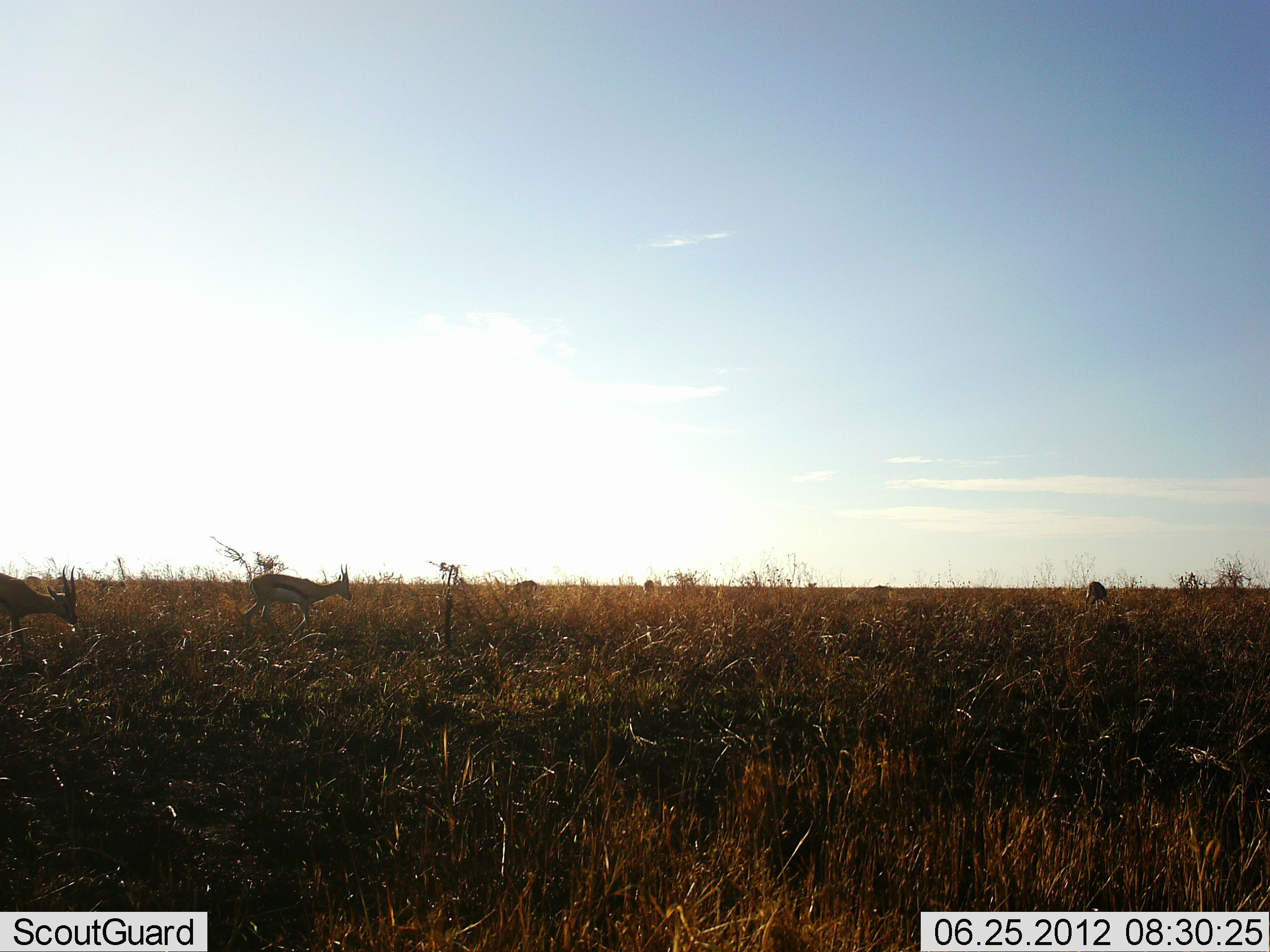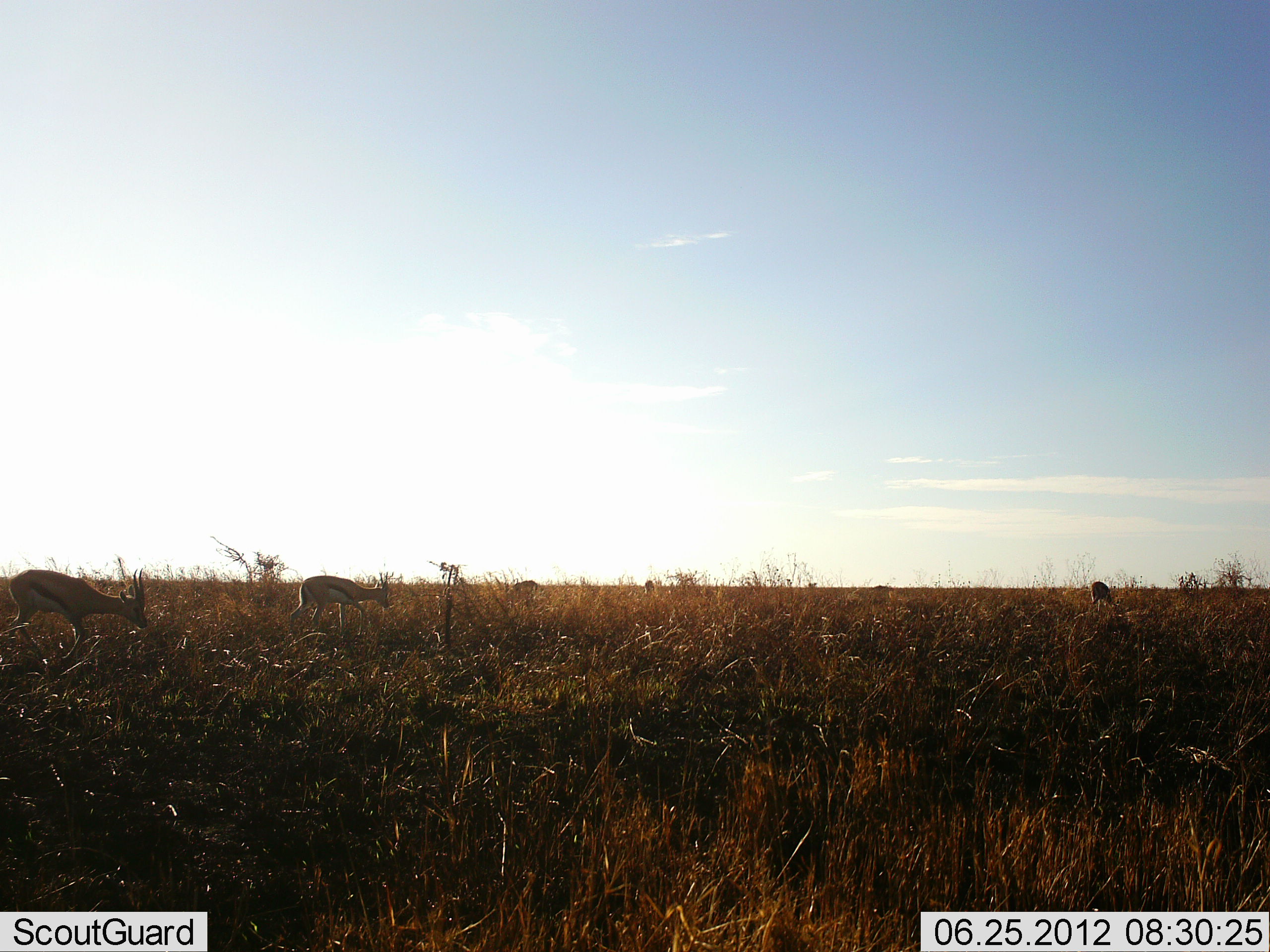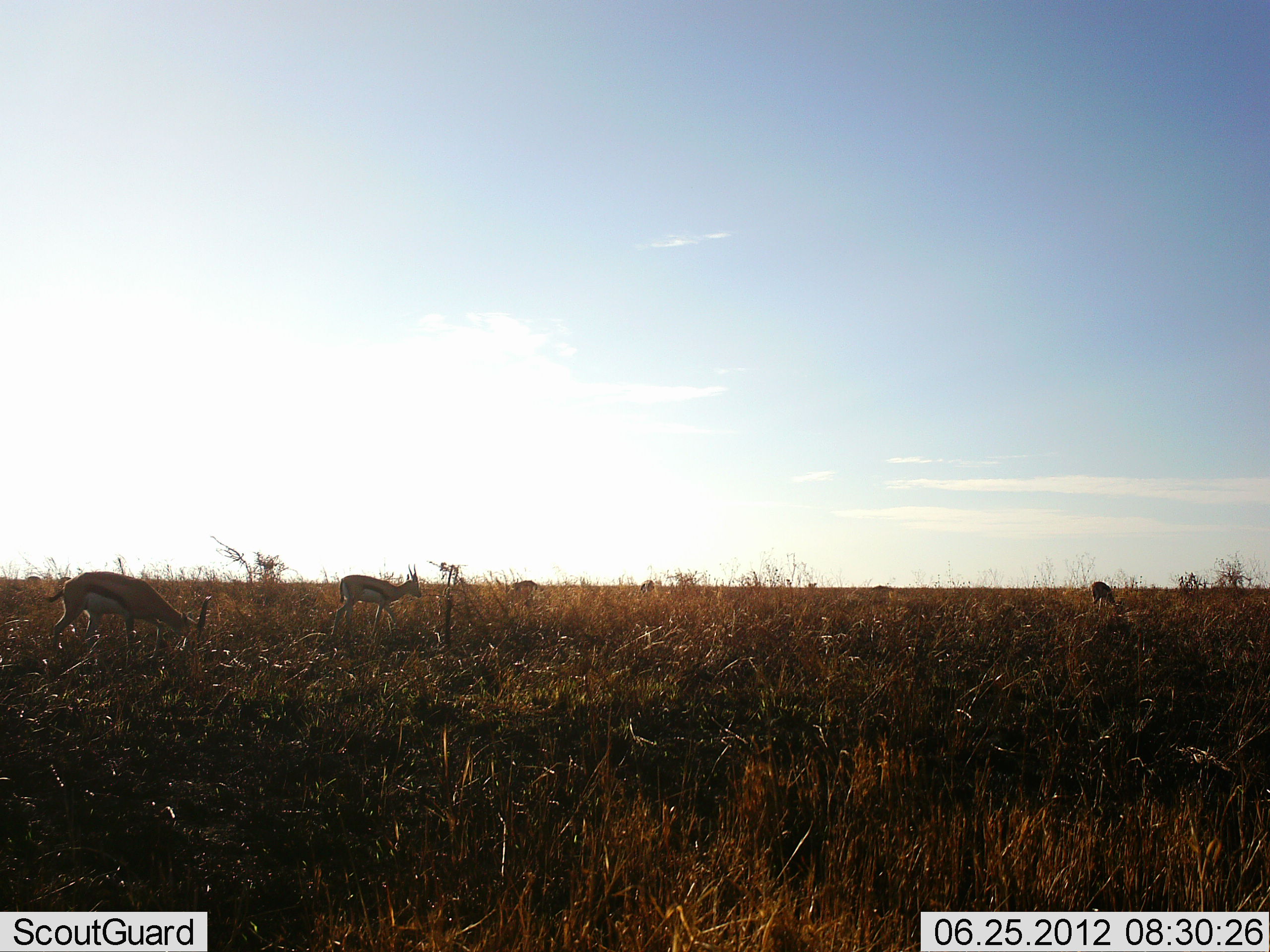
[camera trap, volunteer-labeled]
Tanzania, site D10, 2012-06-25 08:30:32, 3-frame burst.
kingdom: Animalia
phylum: Chordata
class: Mammalia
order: Artiodactyla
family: Bovidae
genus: Eudorcas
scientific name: Eudorcas thomsonii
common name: thomson's gazelle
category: gazellethomsons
Gazellethomsons (thomson's gazelle) (Eudorcas thomsonii), count 4. Behavior (volunteer vote fractions): standing 10%, resting 0%, moving 30%, interacting 0%. Young present (vote fraction): 0%. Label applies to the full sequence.